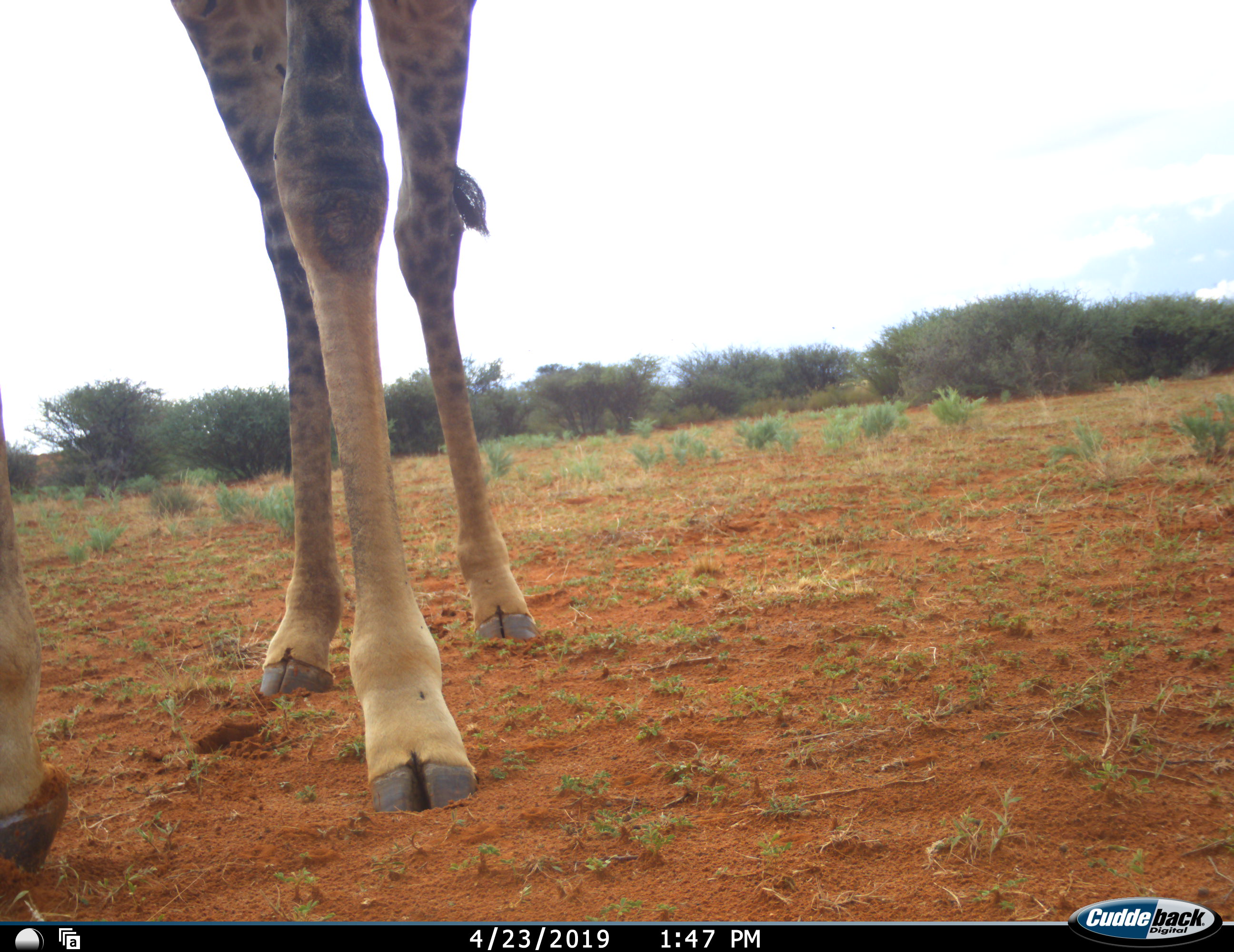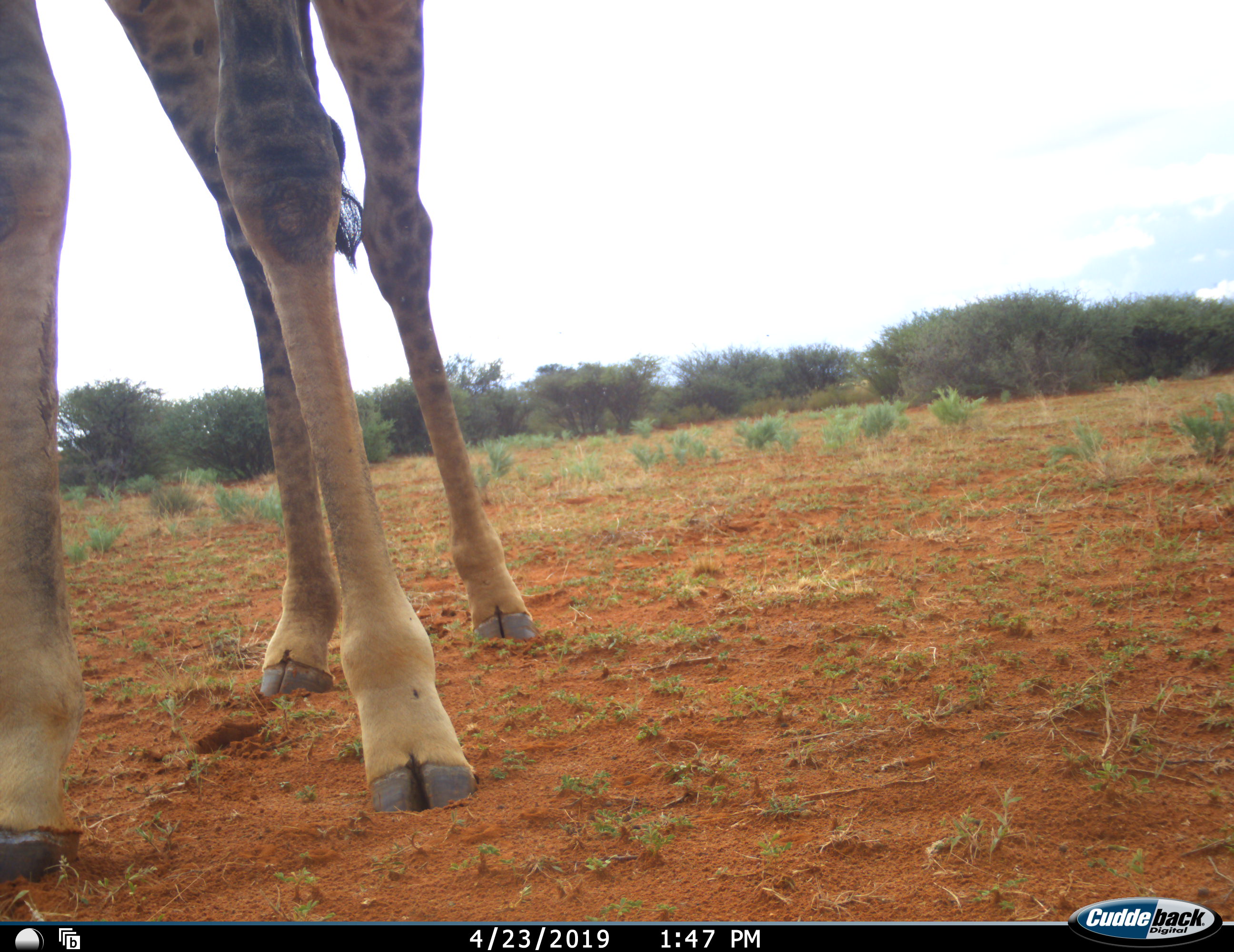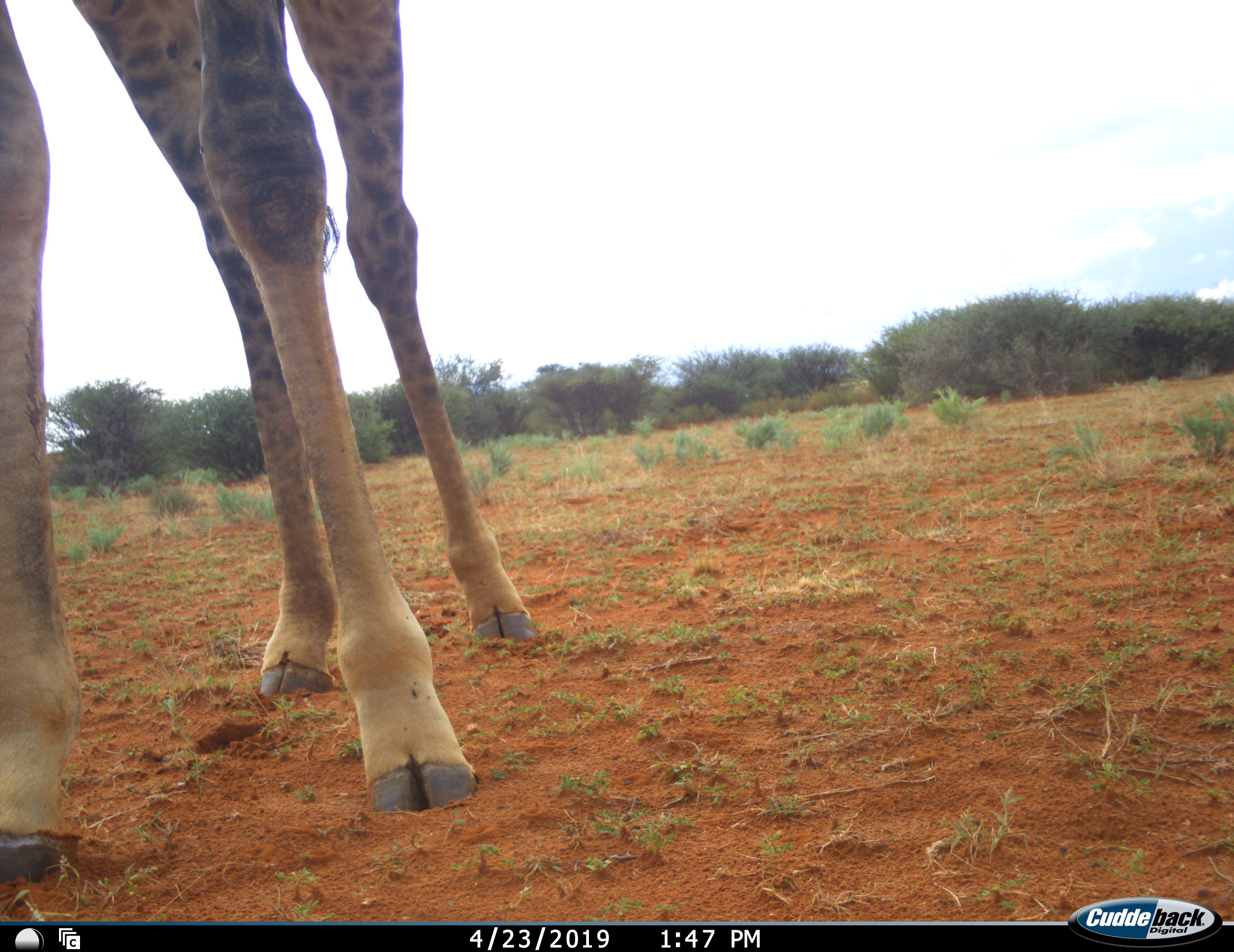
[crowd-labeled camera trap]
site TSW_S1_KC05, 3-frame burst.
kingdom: Animalia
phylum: Chordata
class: Mammalia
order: Artiodactyla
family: Giraffidae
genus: Giraffa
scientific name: Giraffa camelopardalis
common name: giraffe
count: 1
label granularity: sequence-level